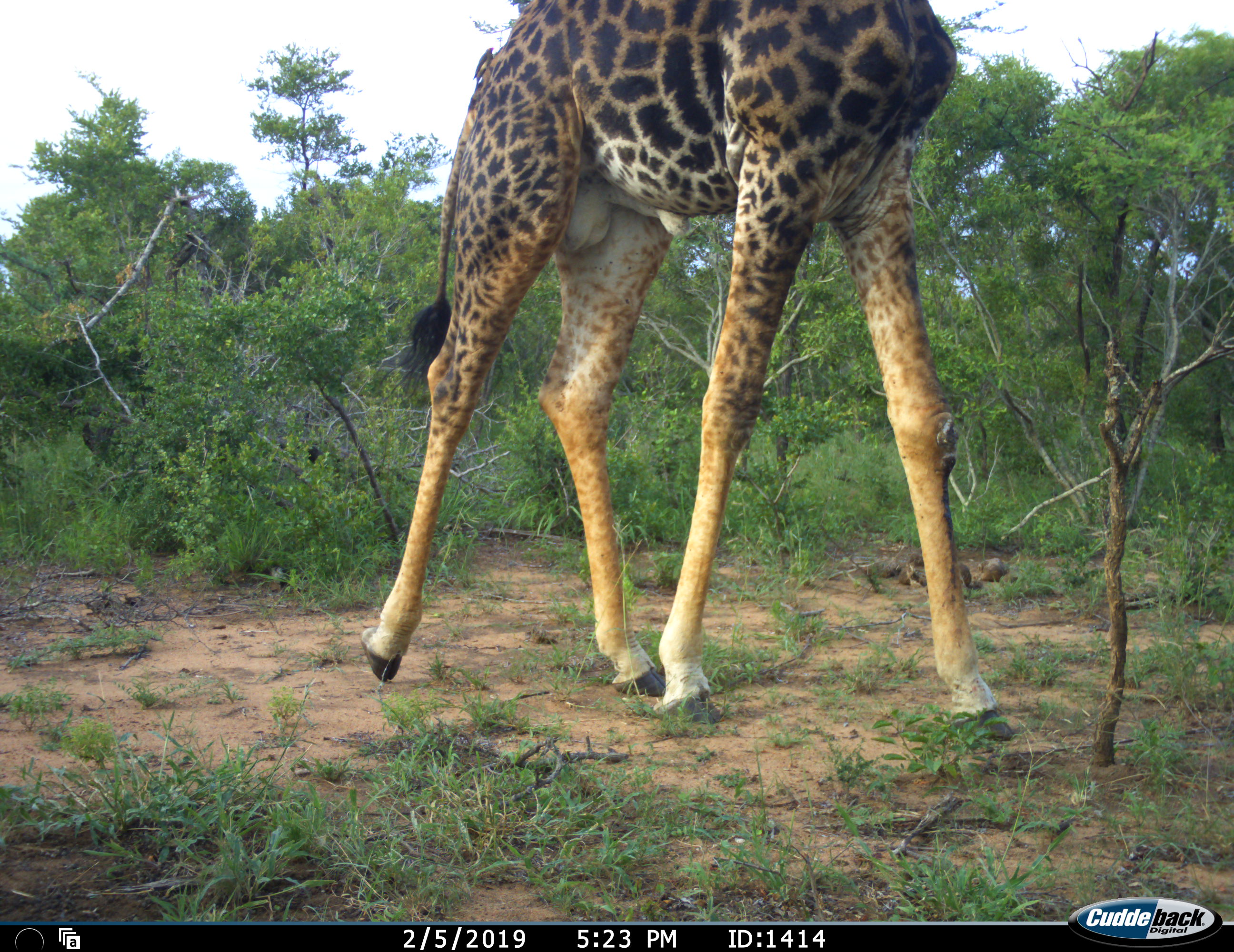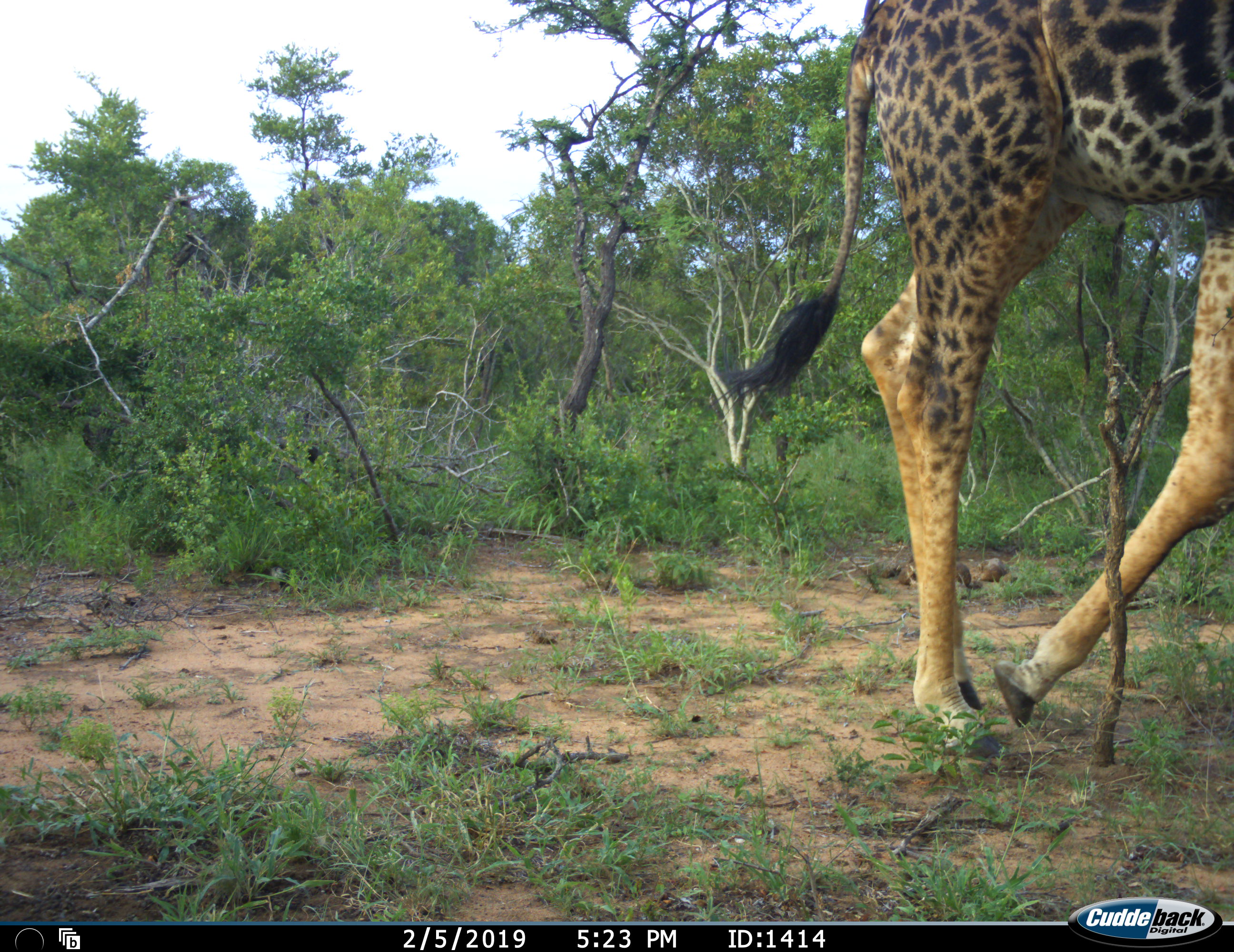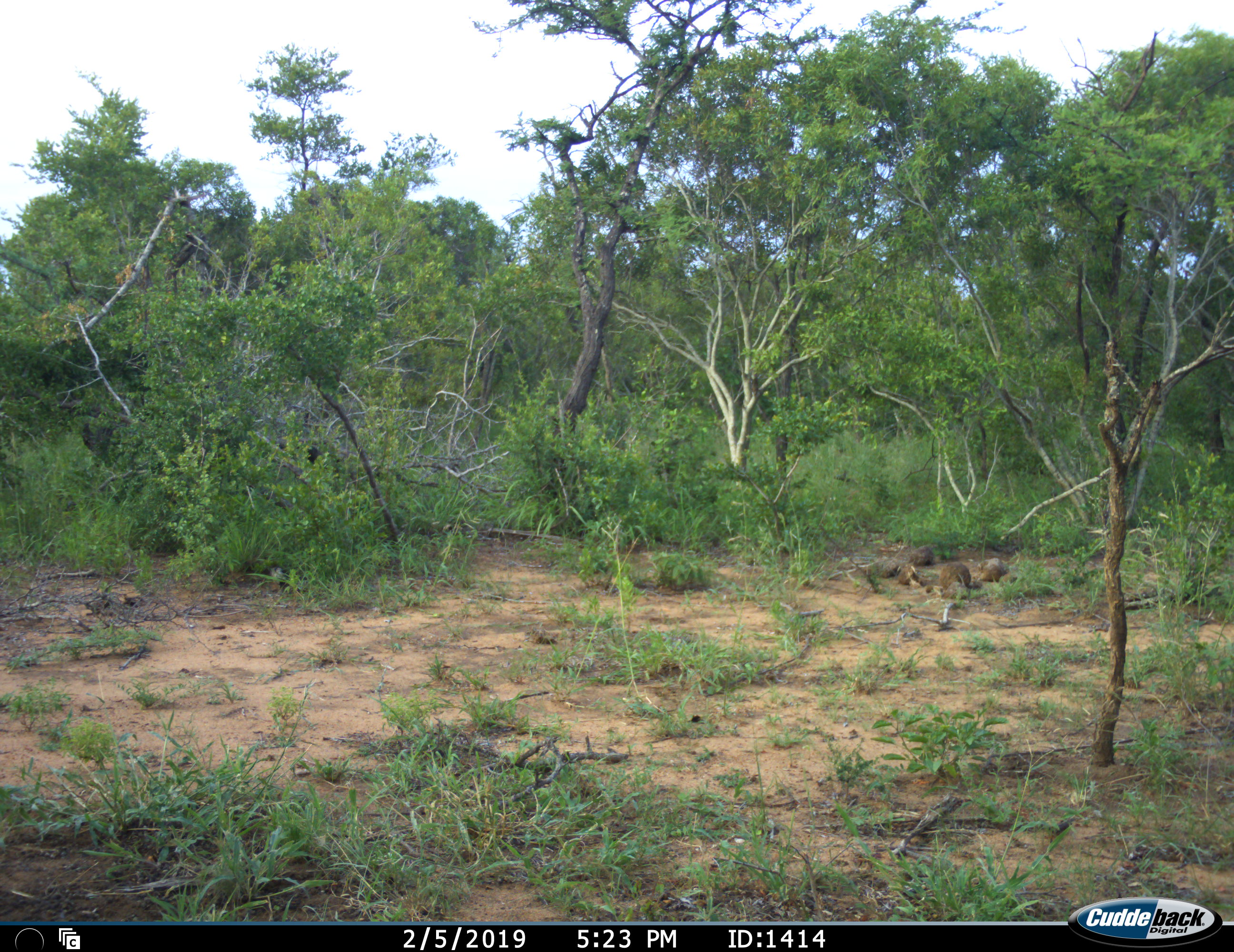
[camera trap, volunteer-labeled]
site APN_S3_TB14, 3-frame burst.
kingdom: Animalia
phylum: Chordata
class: Mammalia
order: Artiodactyla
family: Giraffidae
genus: Giraffa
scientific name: Giraffa camelopardalis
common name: giraffe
Giraffe (Giraffa camelopardalis), count 1. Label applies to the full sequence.